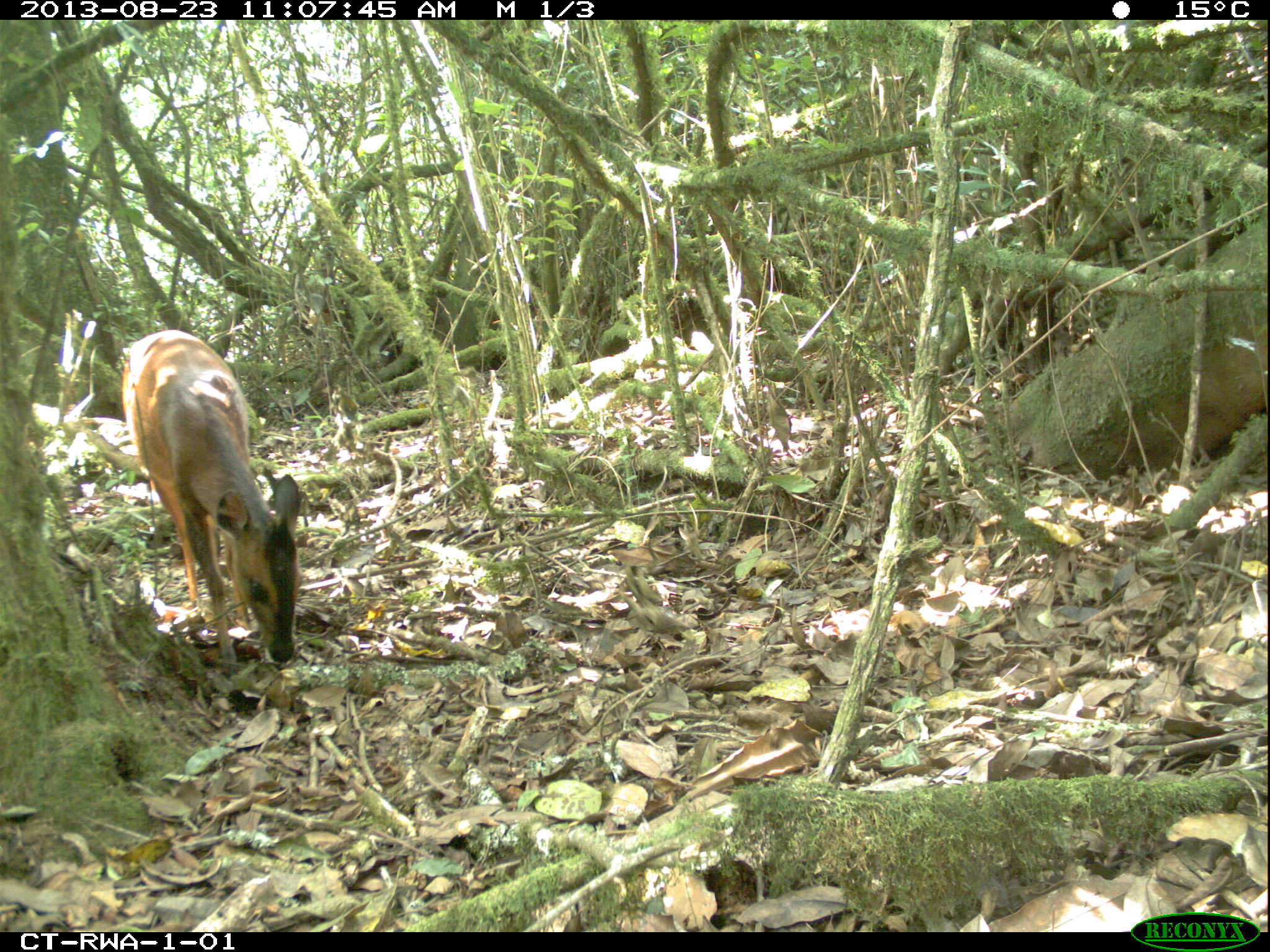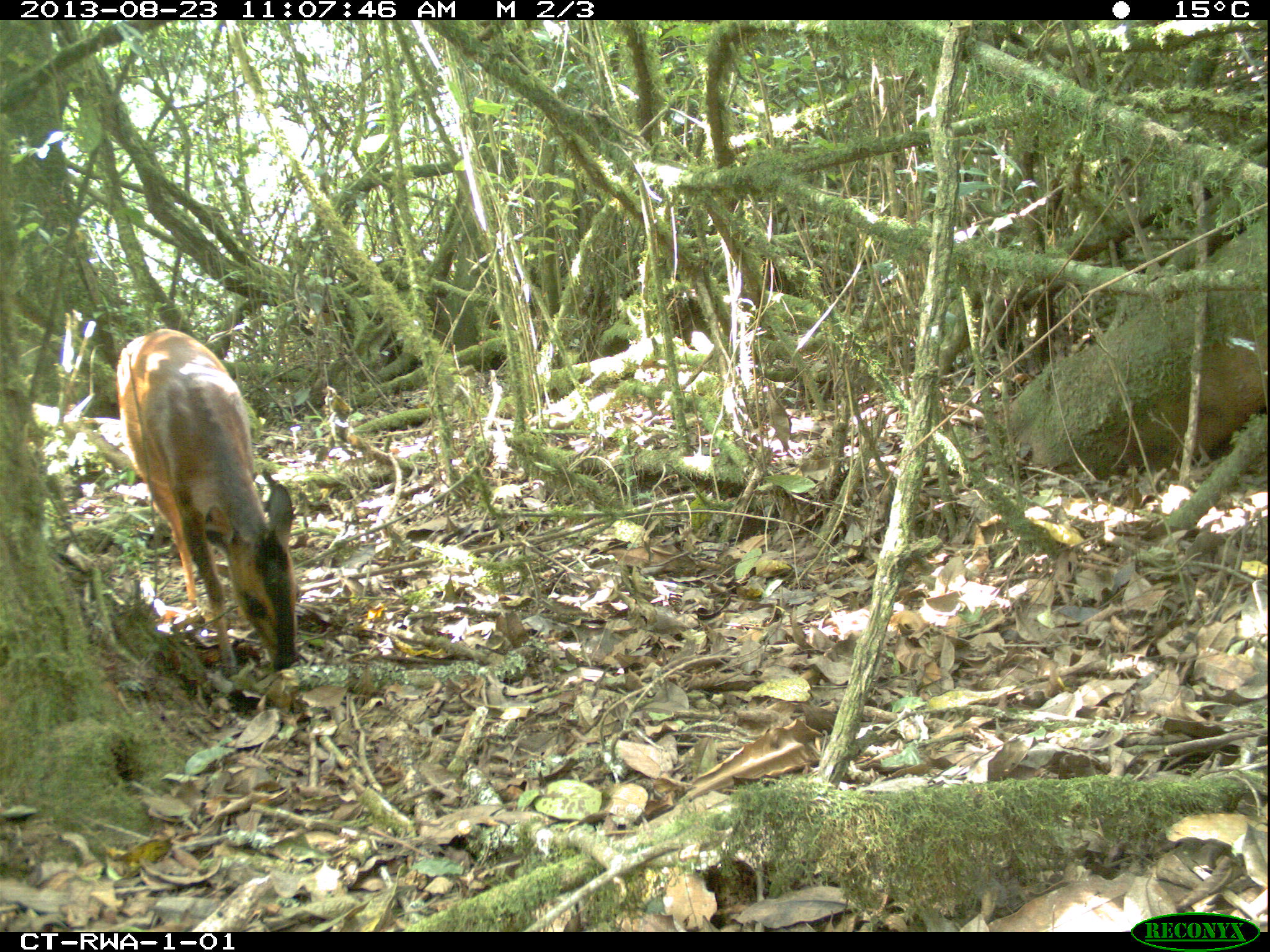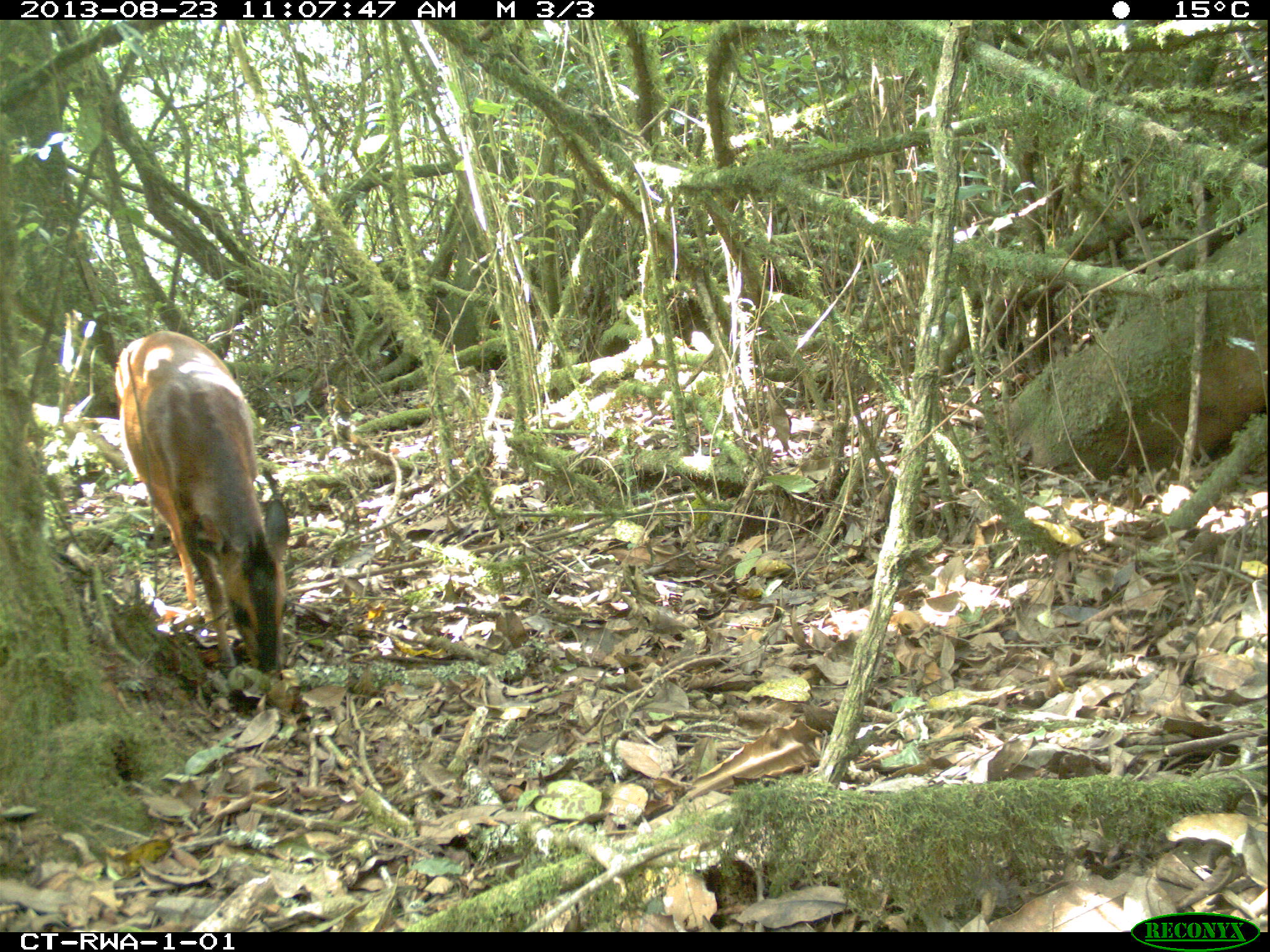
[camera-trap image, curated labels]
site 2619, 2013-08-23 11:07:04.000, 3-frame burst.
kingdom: Animalia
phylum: Chordata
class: Mammalia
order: Artiodactyla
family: Bovidae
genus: Cephalophus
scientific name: Cephalophus nigrifrons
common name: black-fronted duiker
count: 1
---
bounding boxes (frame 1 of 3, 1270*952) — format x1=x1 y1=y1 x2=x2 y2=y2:
cephalophus nigrifrons: x1=118 y1=324 x2=304 y2=666